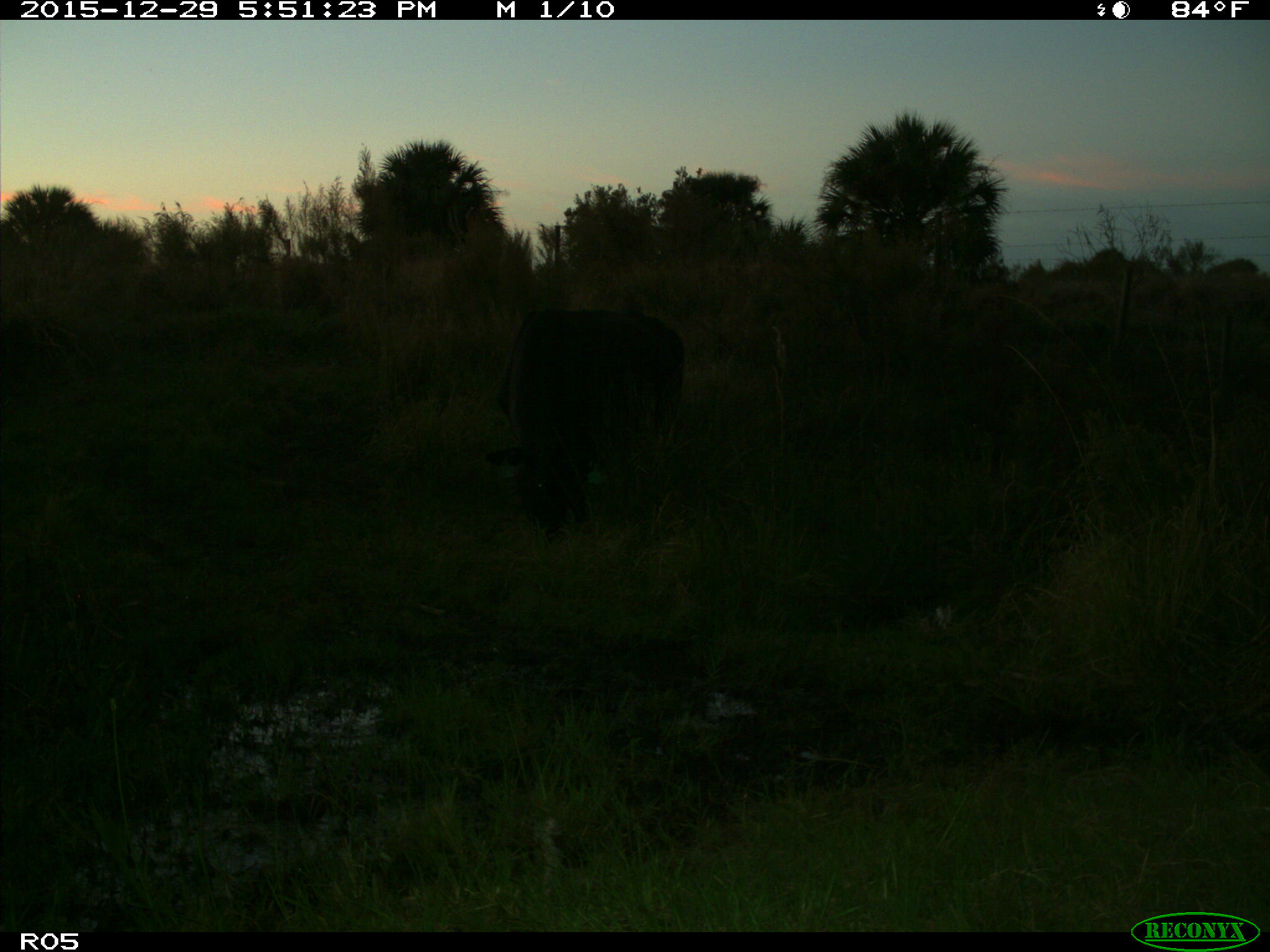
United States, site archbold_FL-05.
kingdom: Animalia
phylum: Chordata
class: Mammalia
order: Artiodactyla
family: Bovidae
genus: Bos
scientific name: Bos taurus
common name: domestic cow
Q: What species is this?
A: Bos taurus (domestic cow).